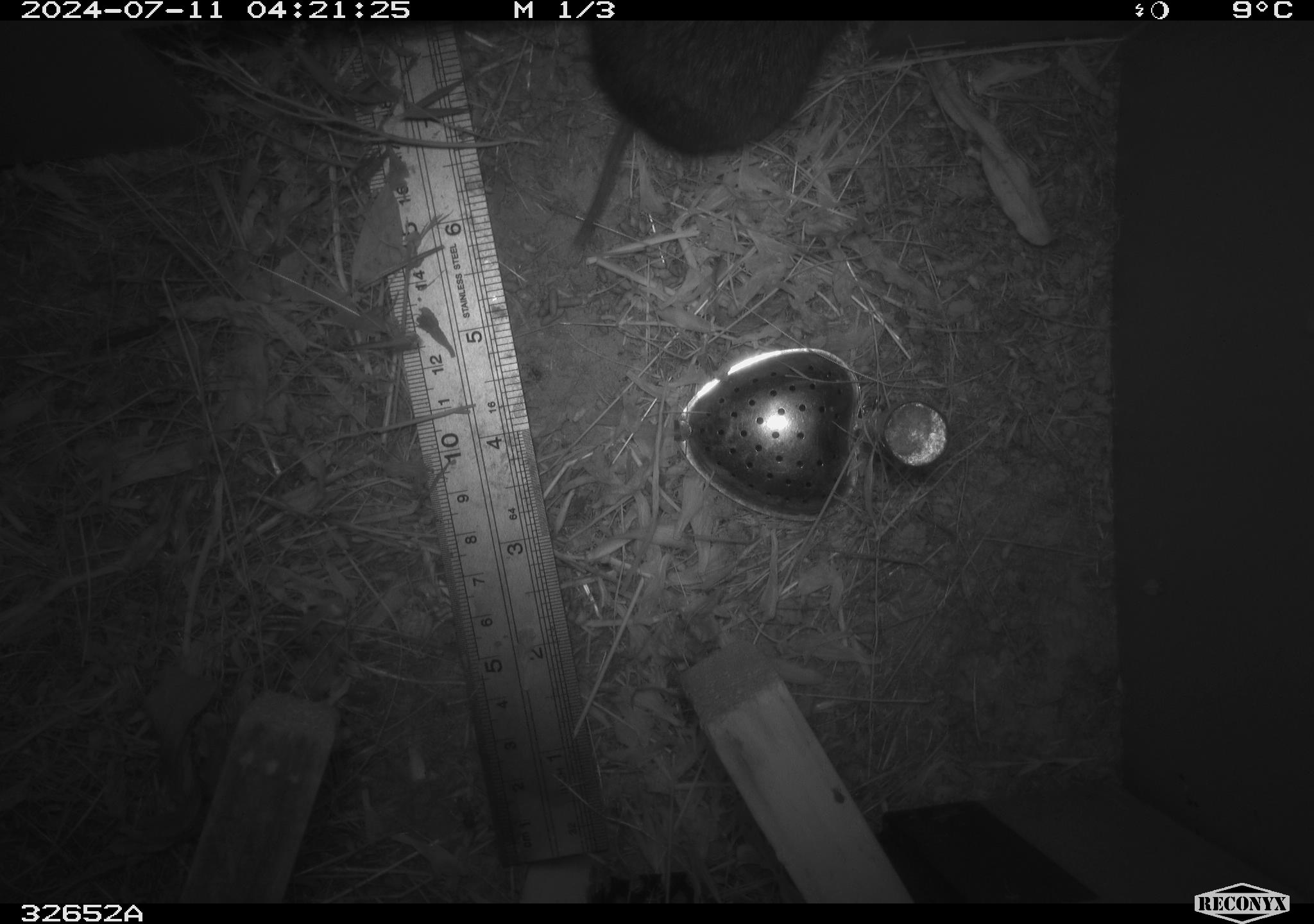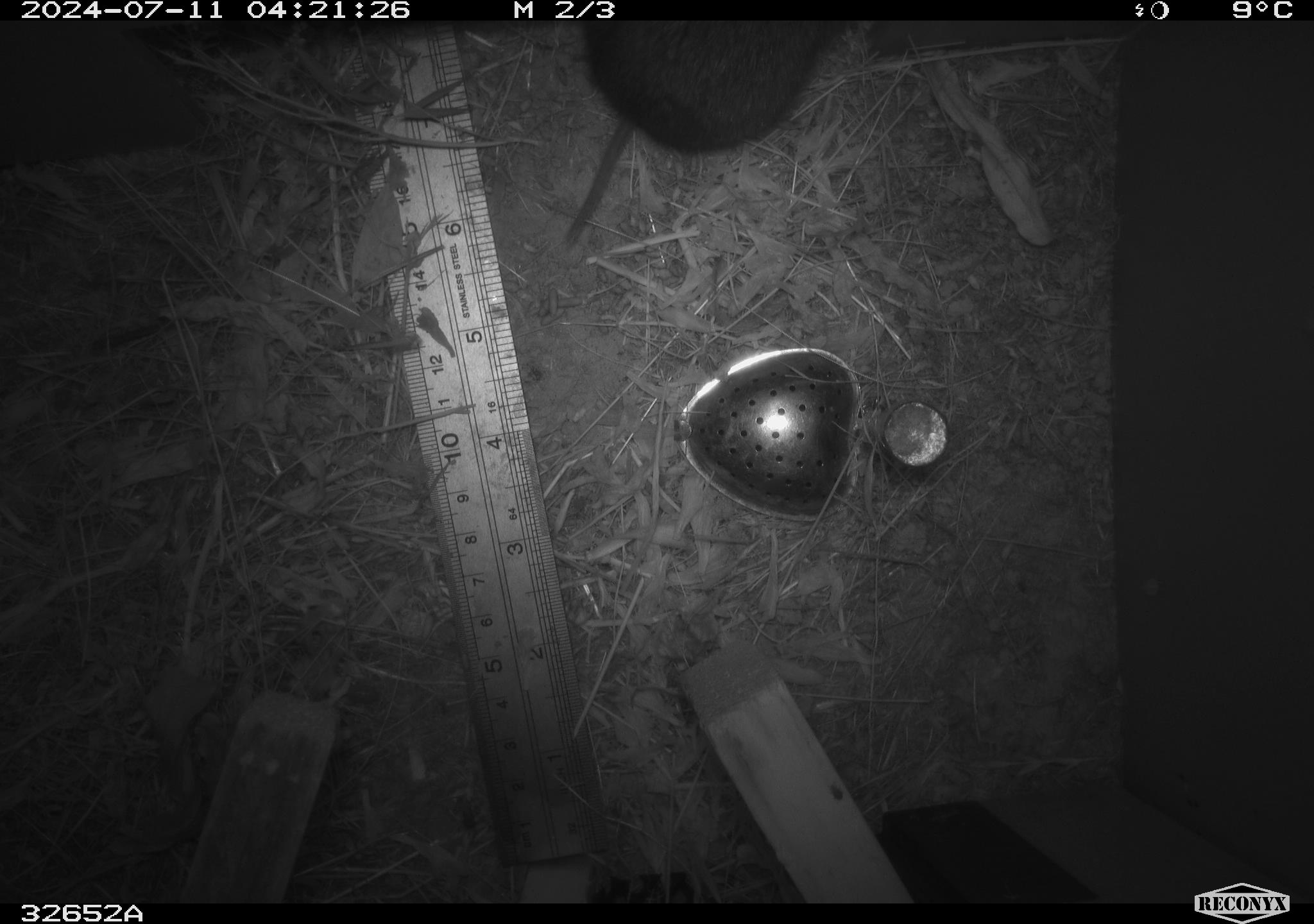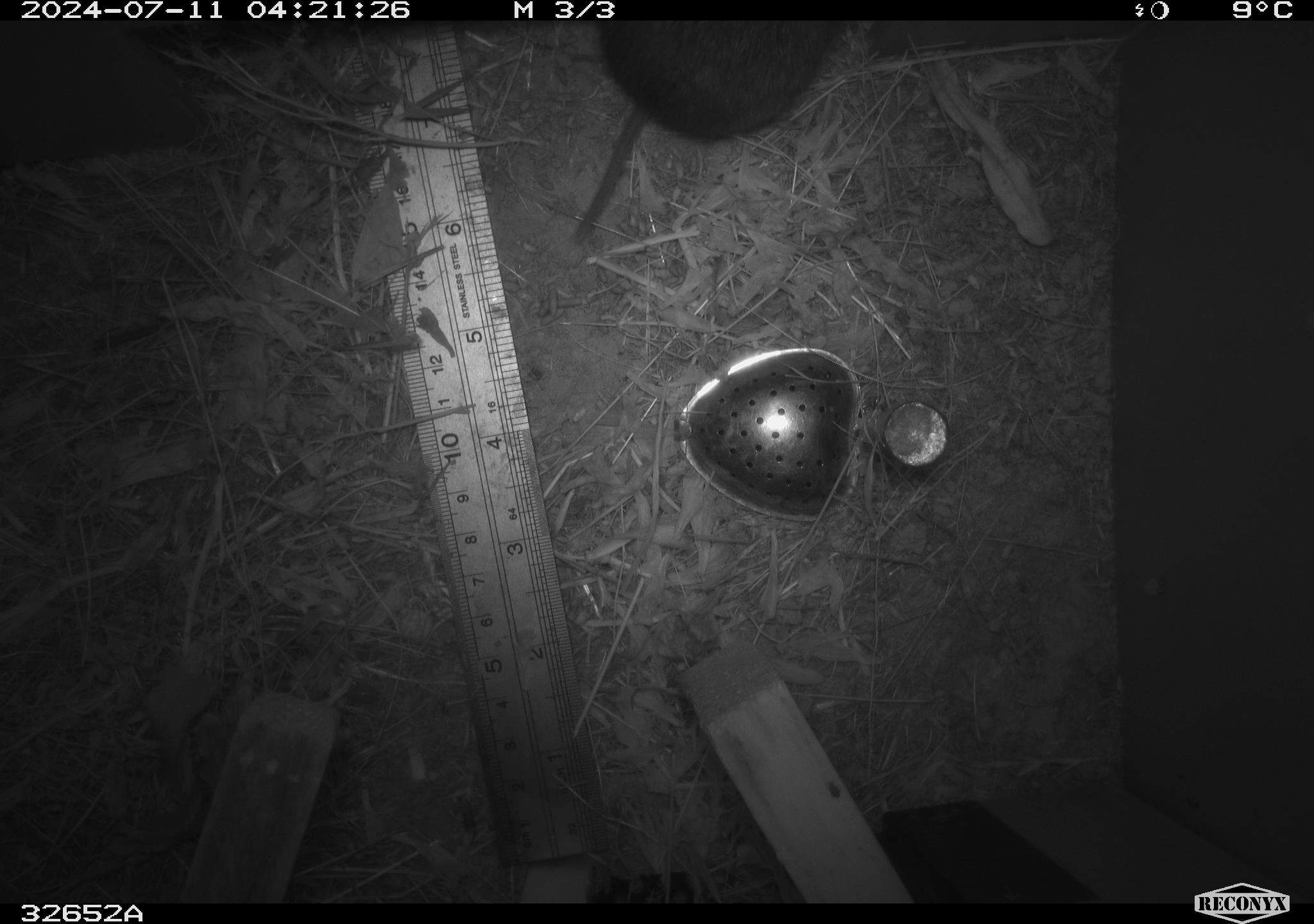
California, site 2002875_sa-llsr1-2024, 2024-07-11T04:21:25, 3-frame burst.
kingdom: Animalia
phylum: Chordata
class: Mammalia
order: Rodentia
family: Cricetidae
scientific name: Arvicolinae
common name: voles, lemmings, and muskrats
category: arvicolinae subfamily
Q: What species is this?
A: Arvicolinae subfamily (voles, lemmings, and muskrats) (Arvicolinae).